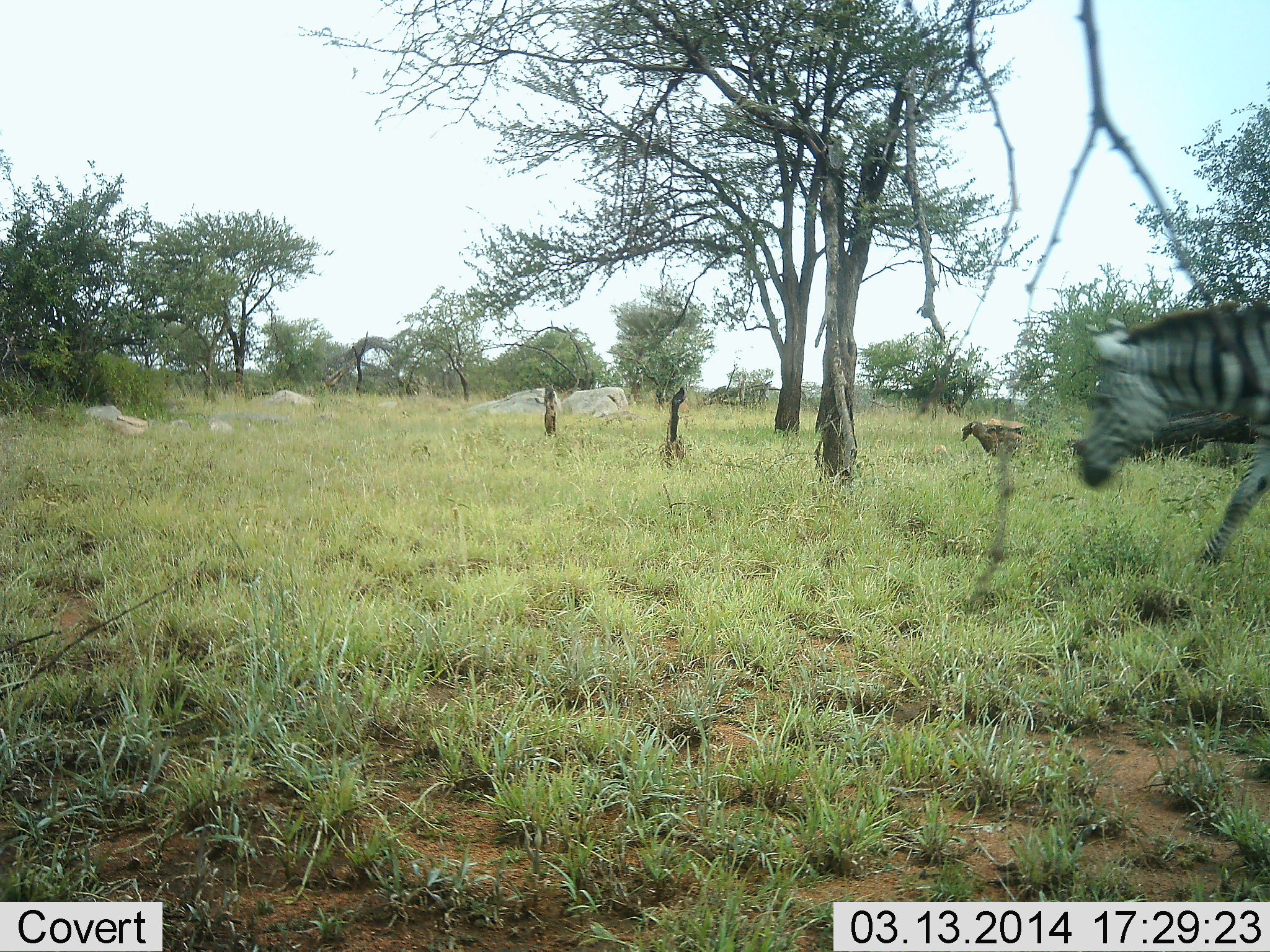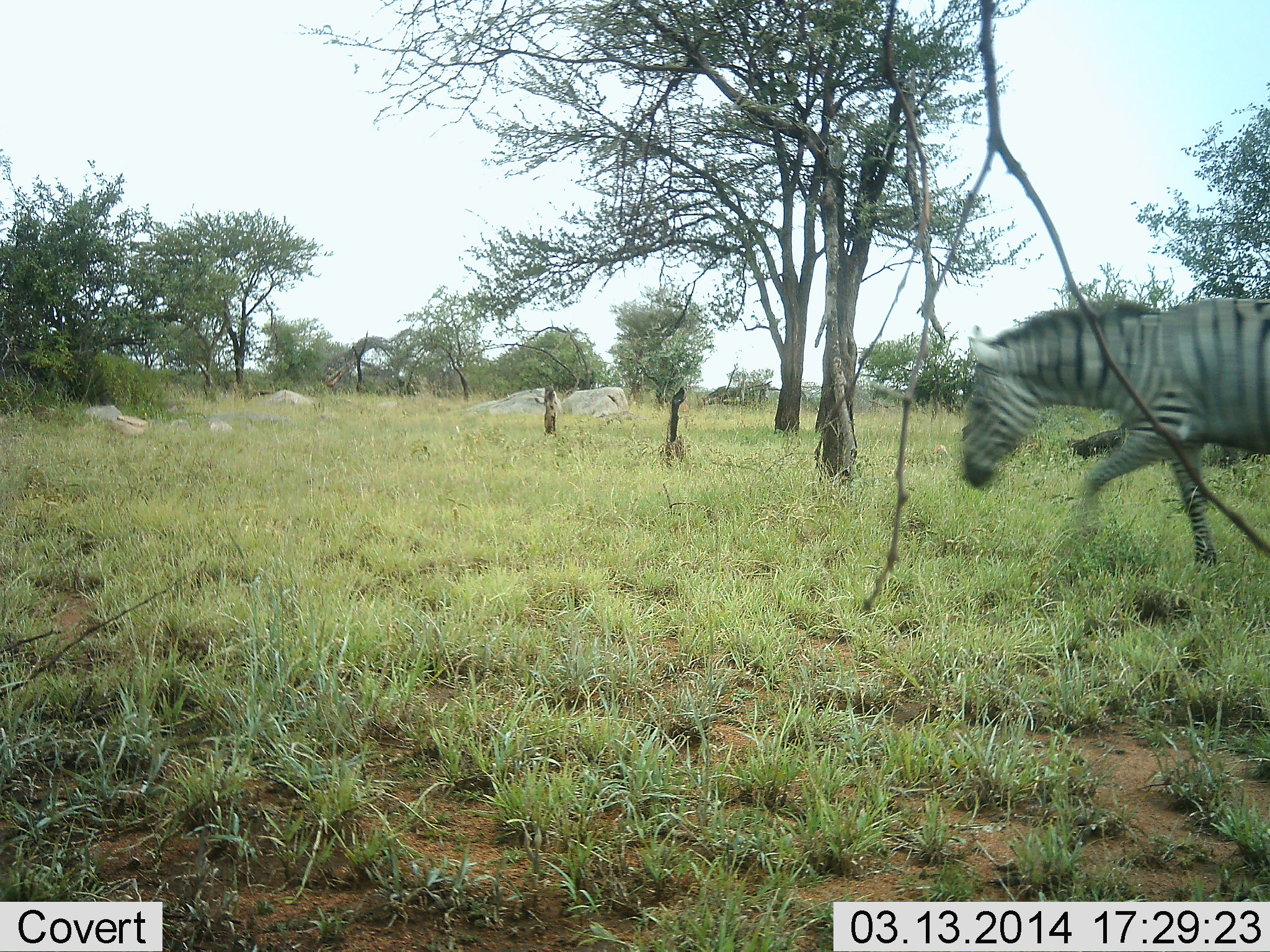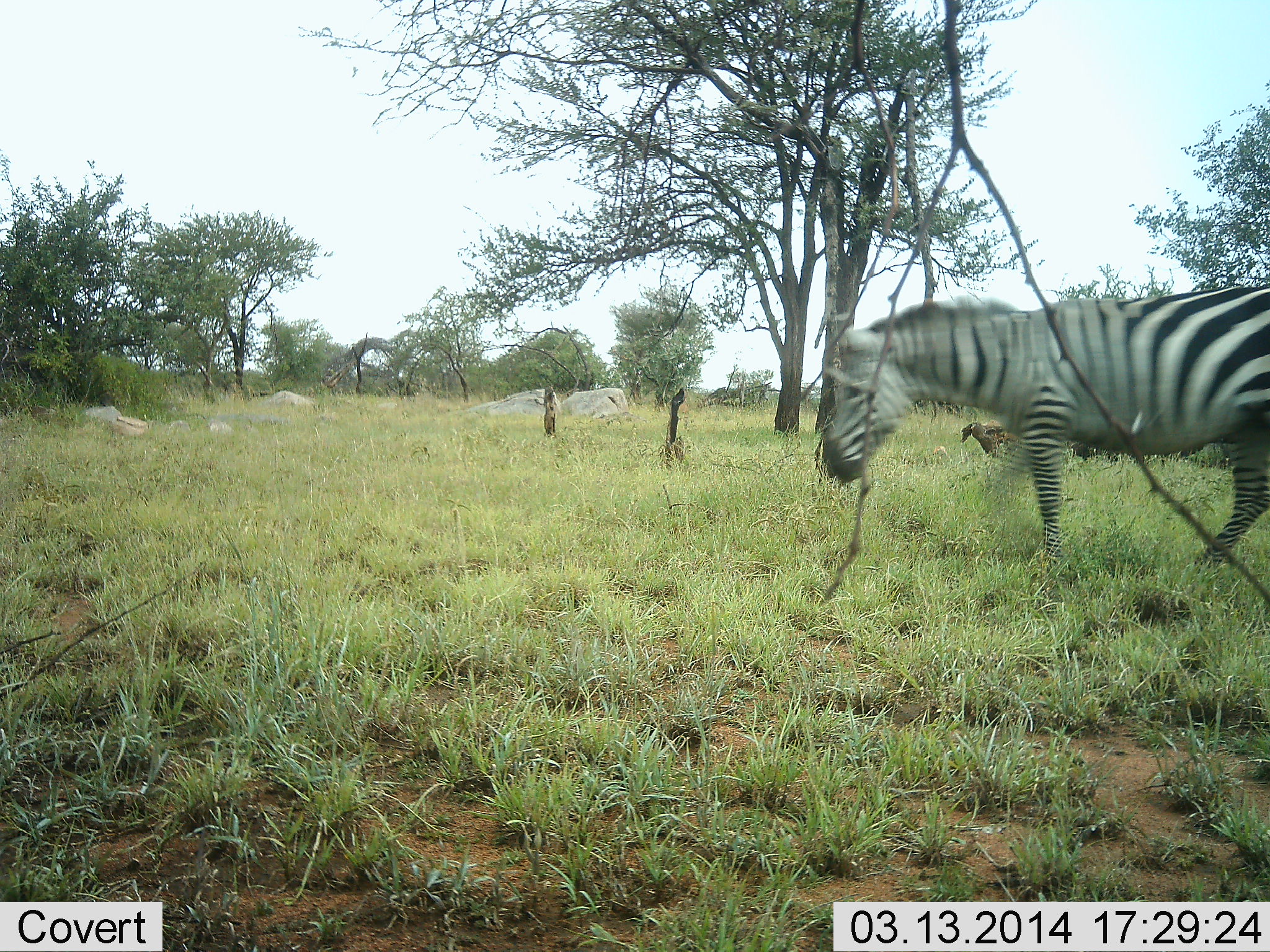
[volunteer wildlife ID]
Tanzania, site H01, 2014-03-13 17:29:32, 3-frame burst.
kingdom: Animalia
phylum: Chordata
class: Mammalia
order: Perissodactyla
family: Equidae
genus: Equus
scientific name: Equus quagga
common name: plains zebra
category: zebra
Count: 1.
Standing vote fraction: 0%.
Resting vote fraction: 0%.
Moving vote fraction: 100%.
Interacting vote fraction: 0%.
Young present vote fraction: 0%.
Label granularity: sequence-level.